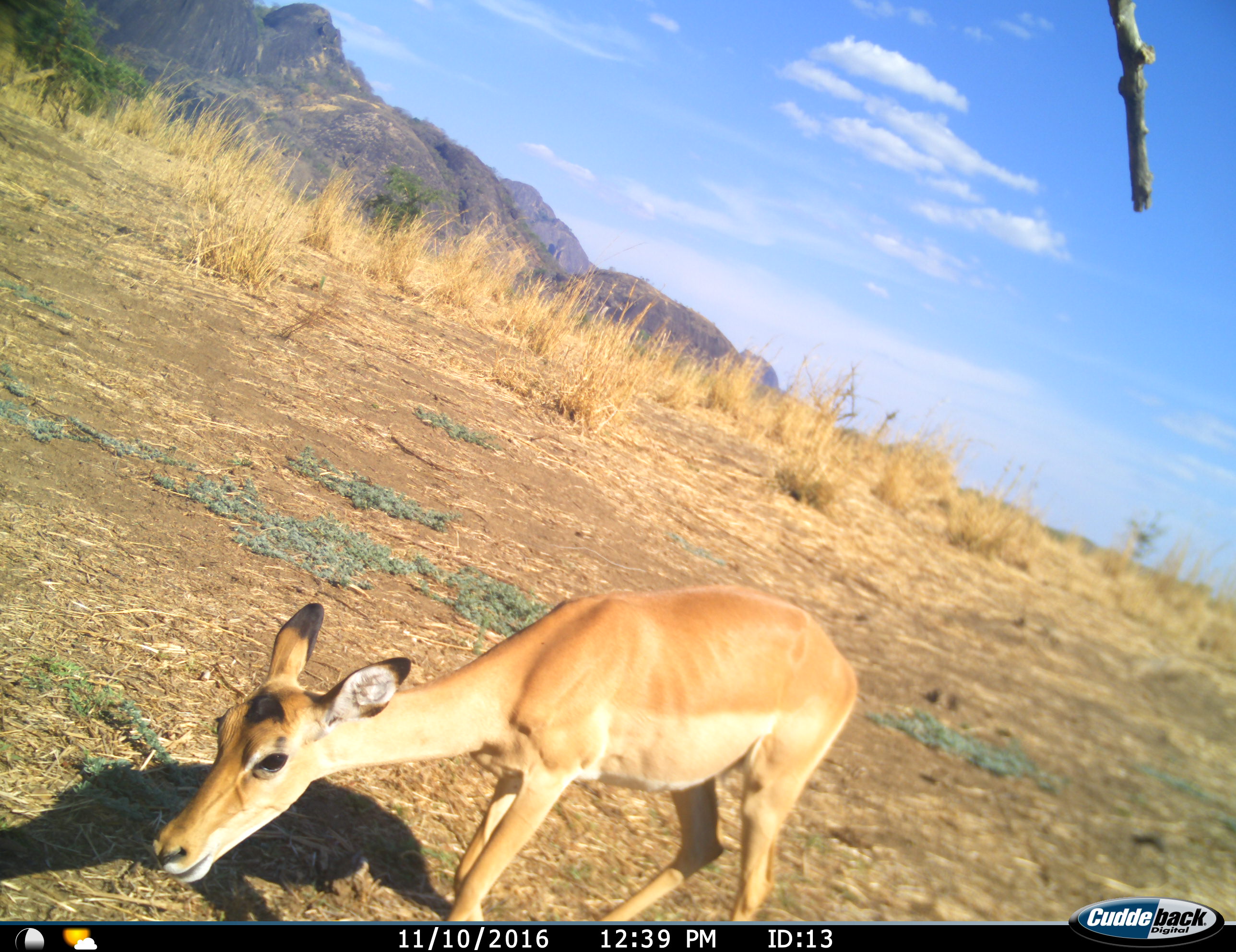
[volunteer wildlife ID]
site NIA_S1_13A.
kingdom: Animalia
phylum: Chordata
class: Mammalia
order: Artiodactyla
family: Bovidae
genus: Aepyceros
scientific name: Aepyceros melampus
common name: impala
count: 1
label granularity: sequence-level